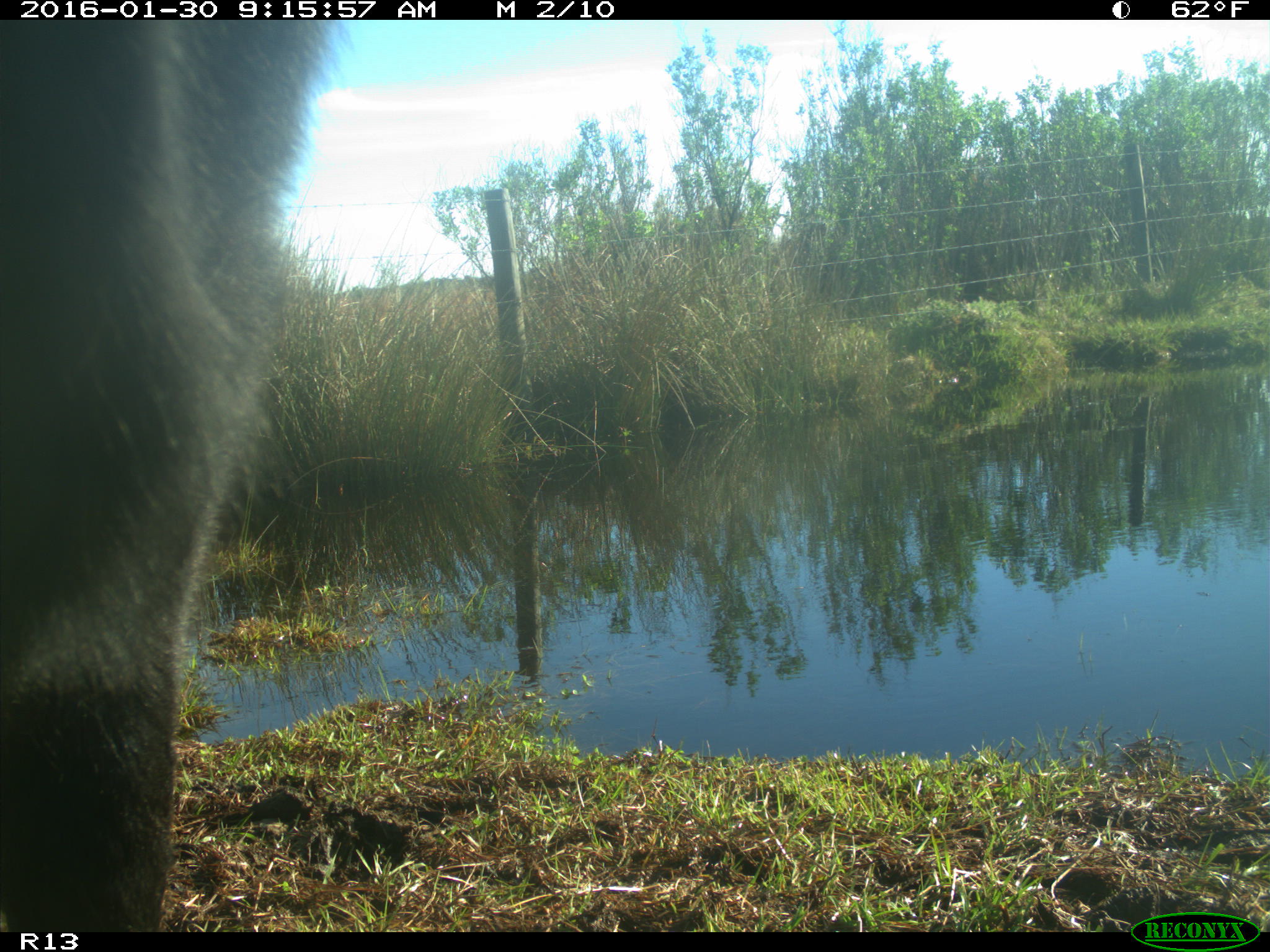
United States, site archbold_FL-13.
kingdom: Animalia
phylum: Chordata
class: Mammalia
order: Artiodactyla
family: Bovidae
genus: Bos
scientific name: Bos taurus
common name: domestic cow